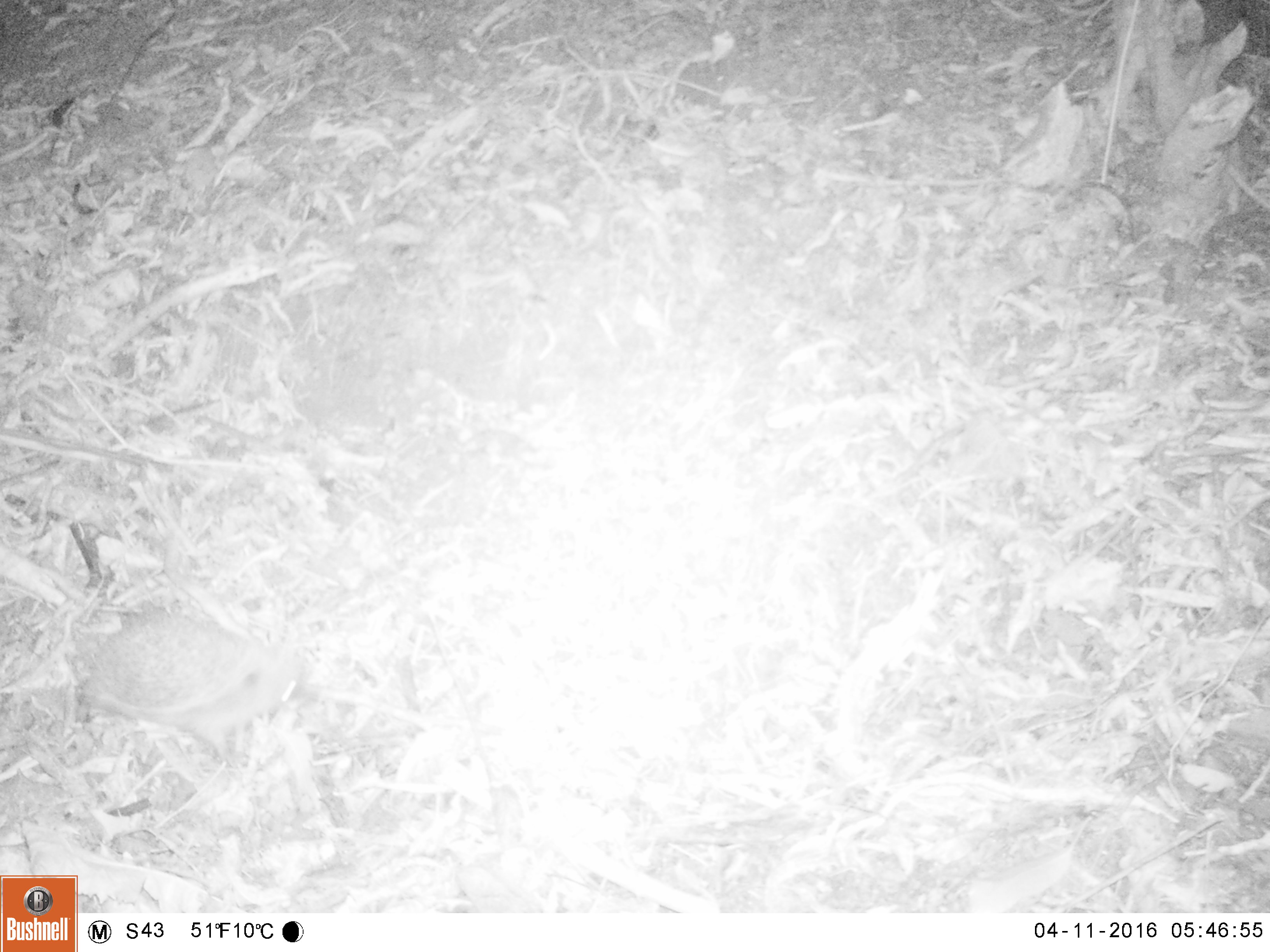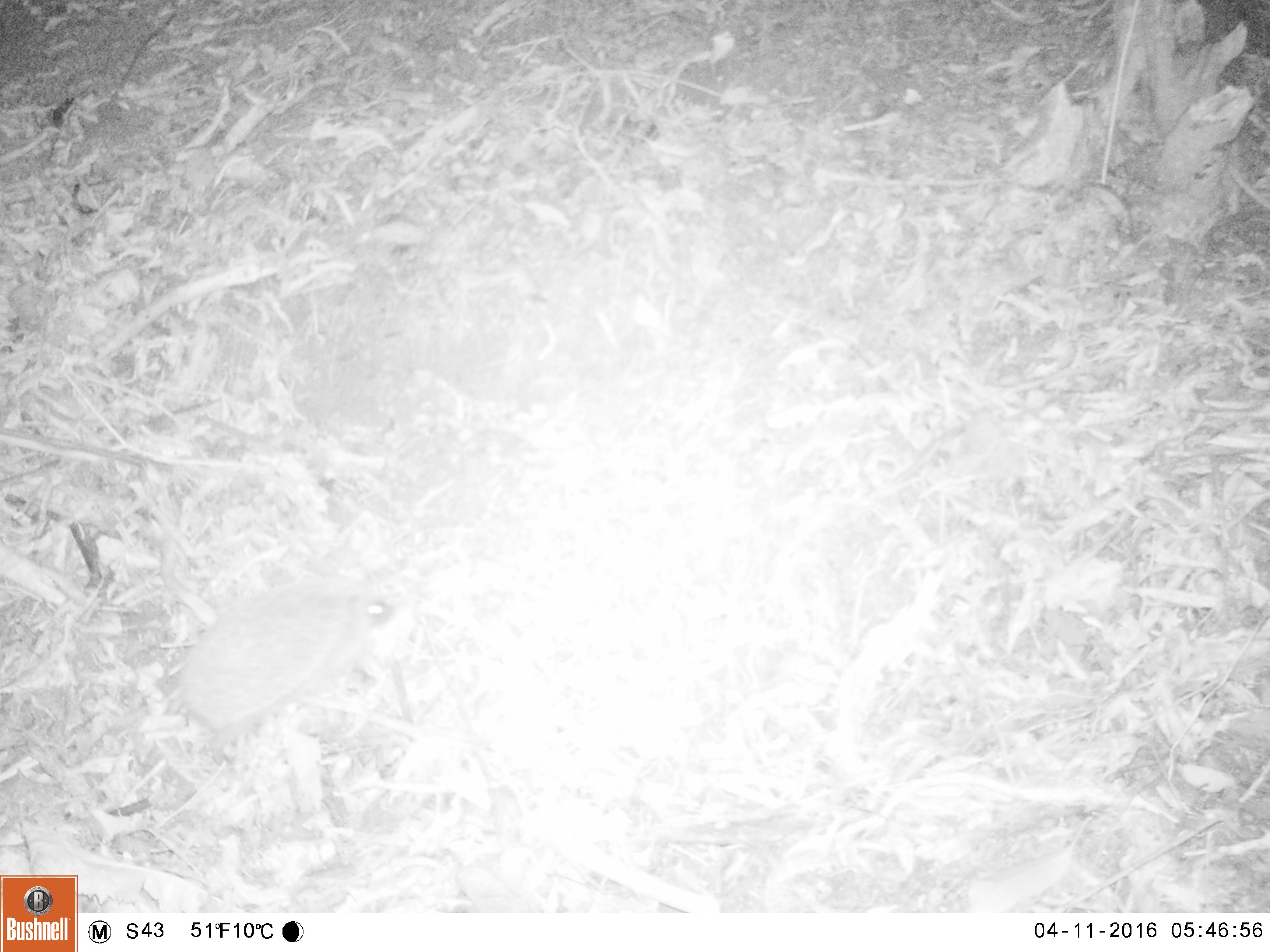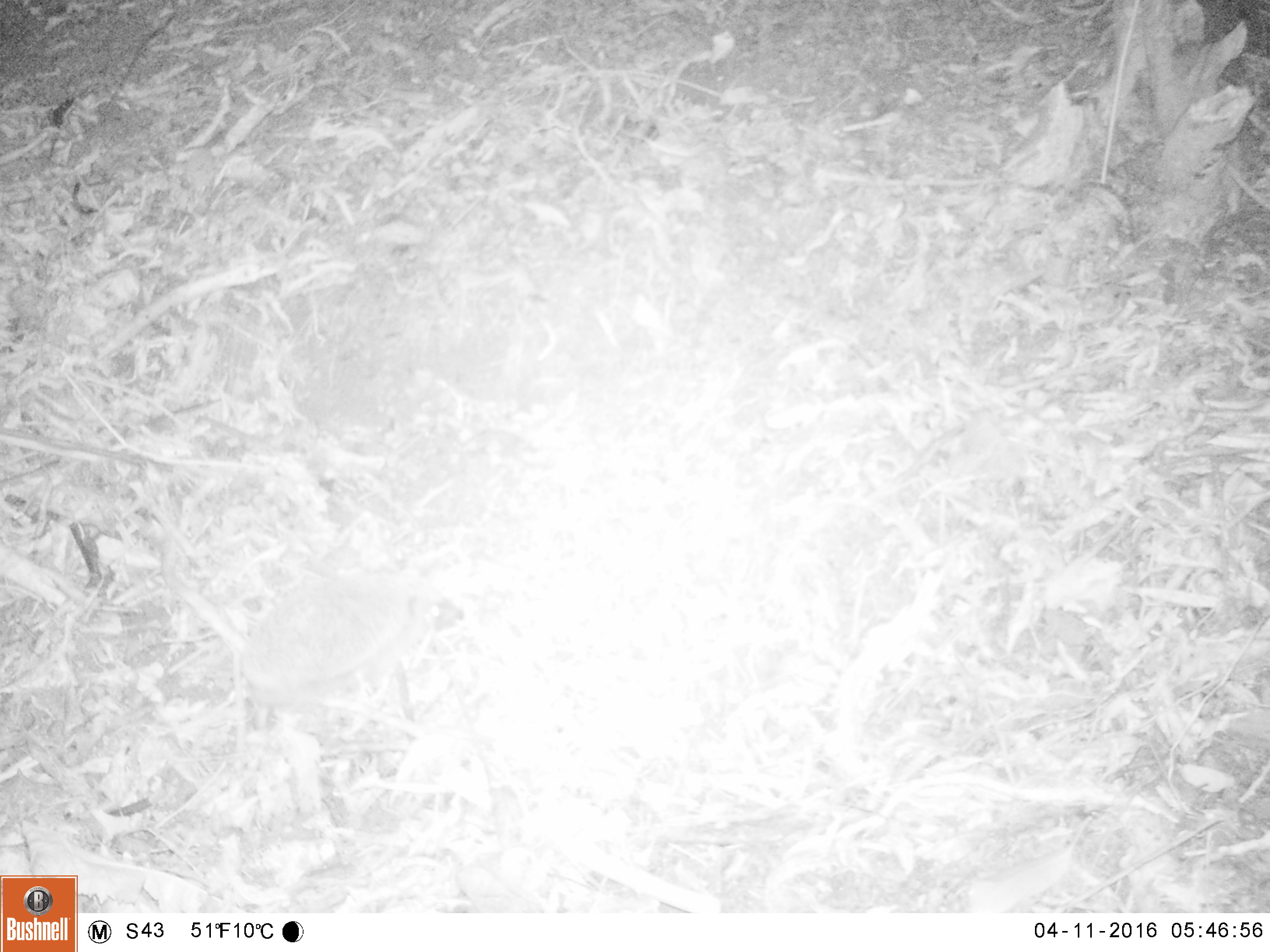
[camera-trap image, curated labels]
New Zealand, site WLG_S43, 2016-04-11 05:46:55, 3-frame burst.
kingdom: Animalia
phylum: Chordata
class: Mammalia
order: Eulipotyphla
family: Erinaceidae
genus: Erinaceus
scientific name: Erinaceus europaeus europaeus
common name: european hedgehog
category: hedgehog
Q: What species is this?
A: Hedgehog (european hedgehog) (Erinaceus europaeus europaeus).